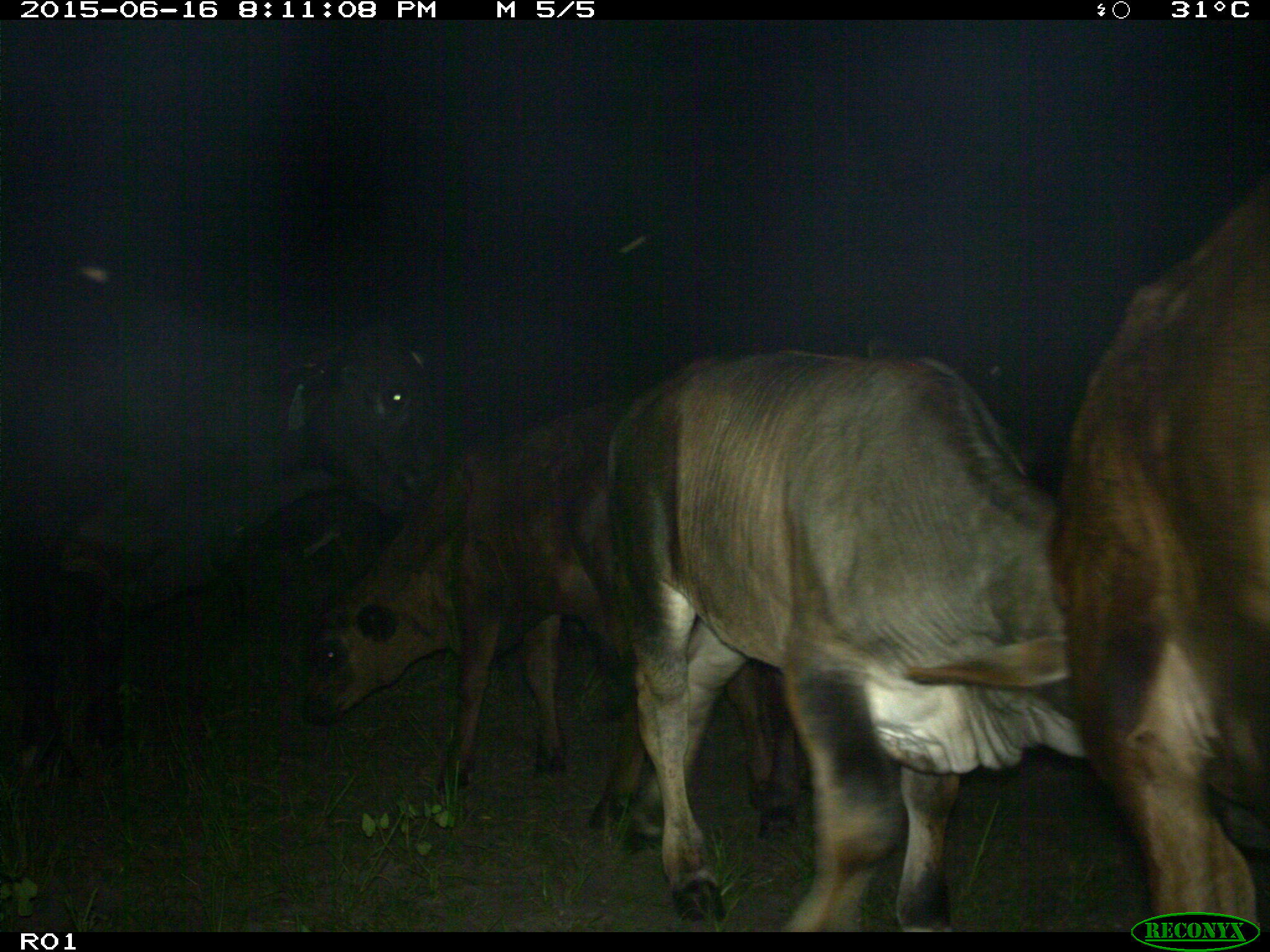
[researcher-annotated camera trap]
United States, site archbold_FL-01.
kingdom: Animalia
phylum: Chordata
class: Mammalia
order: Artiodactyla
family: Bovidae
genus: Bos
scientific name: Bos taurus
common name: domestic cow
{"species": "Bos taurus (domestic cow)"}